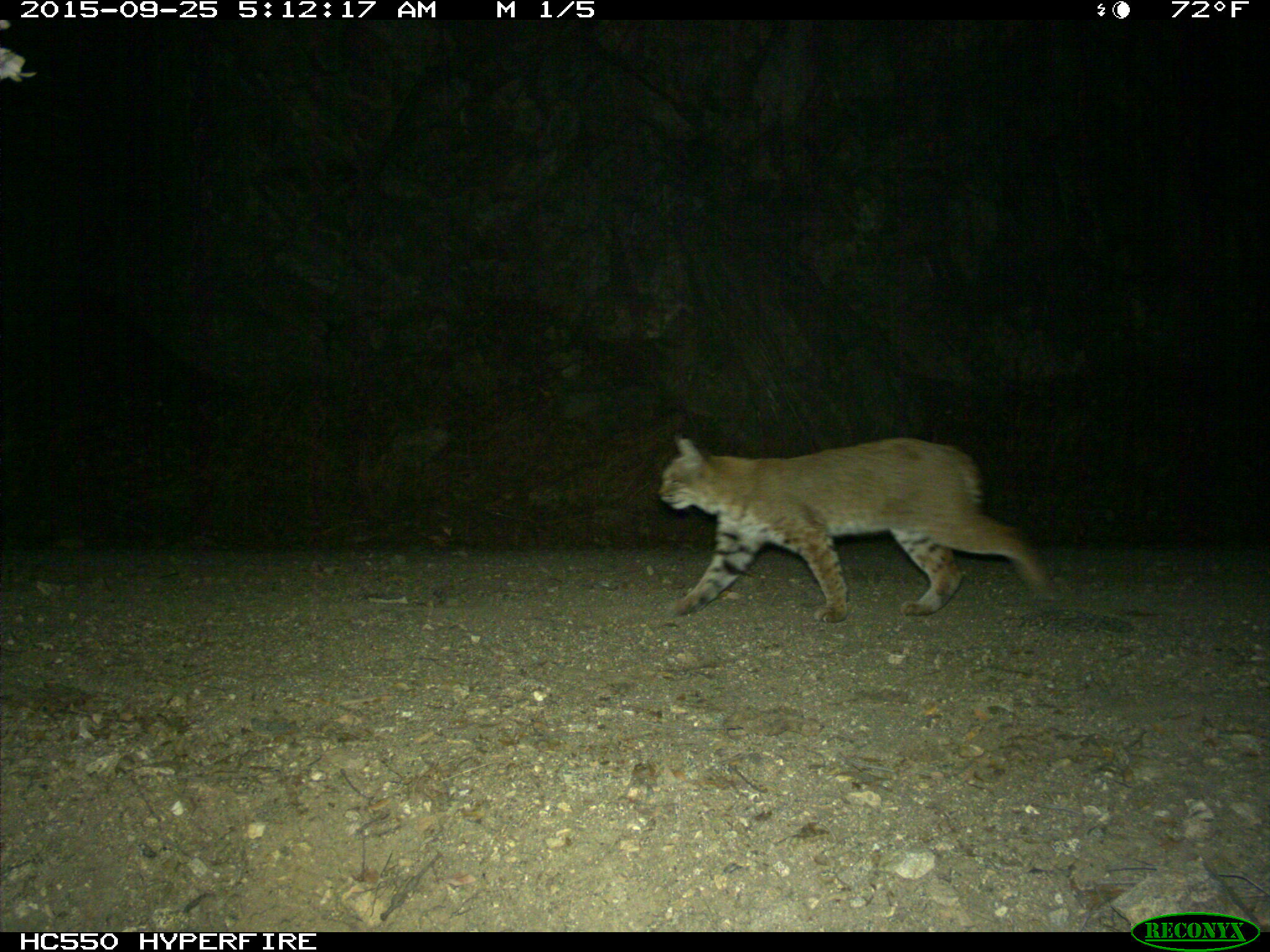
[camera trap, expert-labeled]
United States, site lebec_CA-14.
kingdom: Animalia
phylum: Chordata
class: Mammalia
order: Carnivora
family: Felidae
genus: Lynx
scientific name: Lynx rufus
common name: bobcat